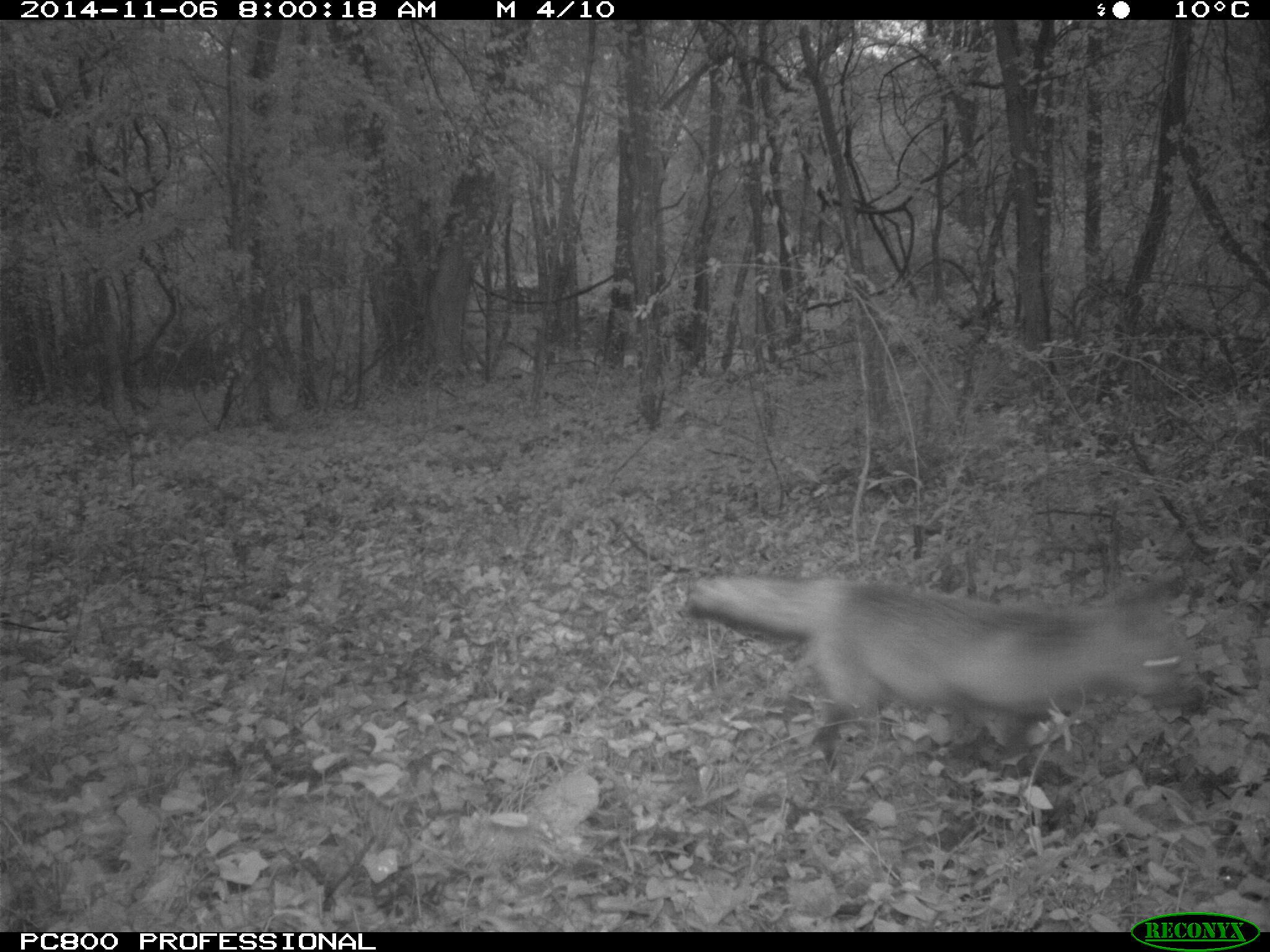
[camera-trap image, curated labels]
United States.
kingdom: Animalia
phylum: Chordata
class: Mammalia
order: Carnivora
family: Canidae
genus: Vulpes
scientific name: Vulpes vulpes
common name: red fox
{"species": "Red Fox (Vulpes vulpes)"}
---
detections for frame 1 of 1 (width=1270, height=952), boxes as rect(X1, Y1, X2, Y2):
Red Fox: rect(680, 560, 1219, 776)